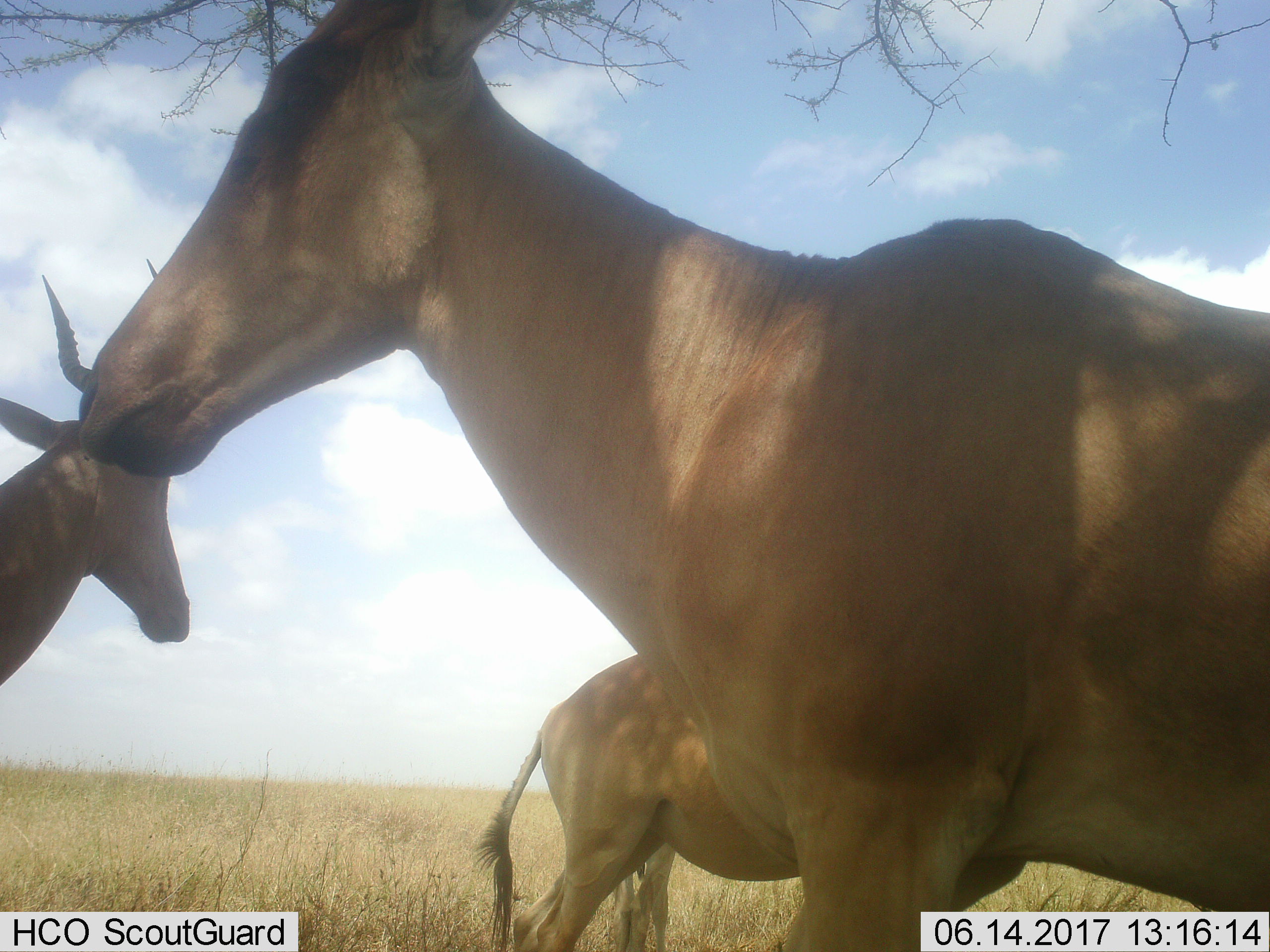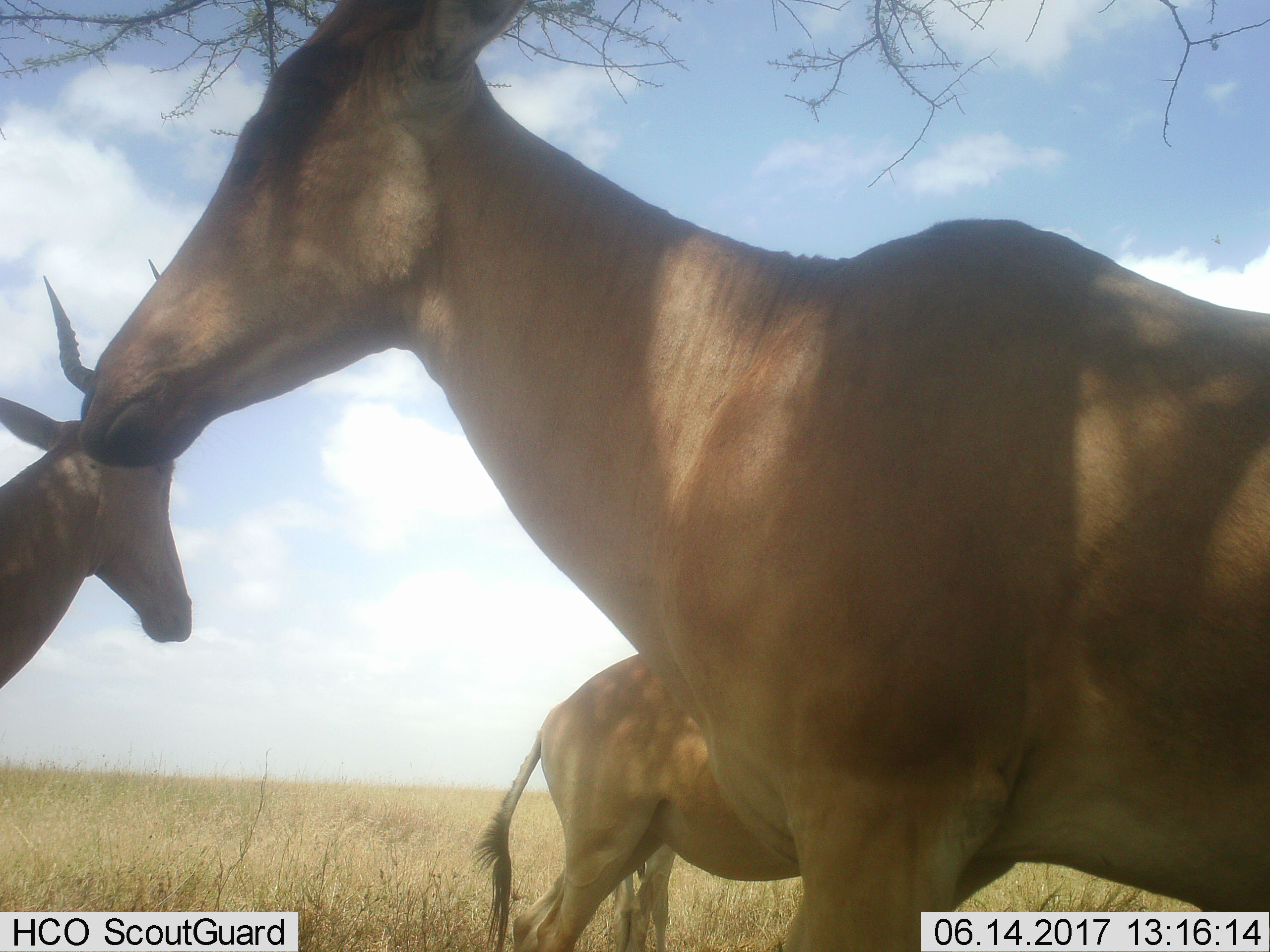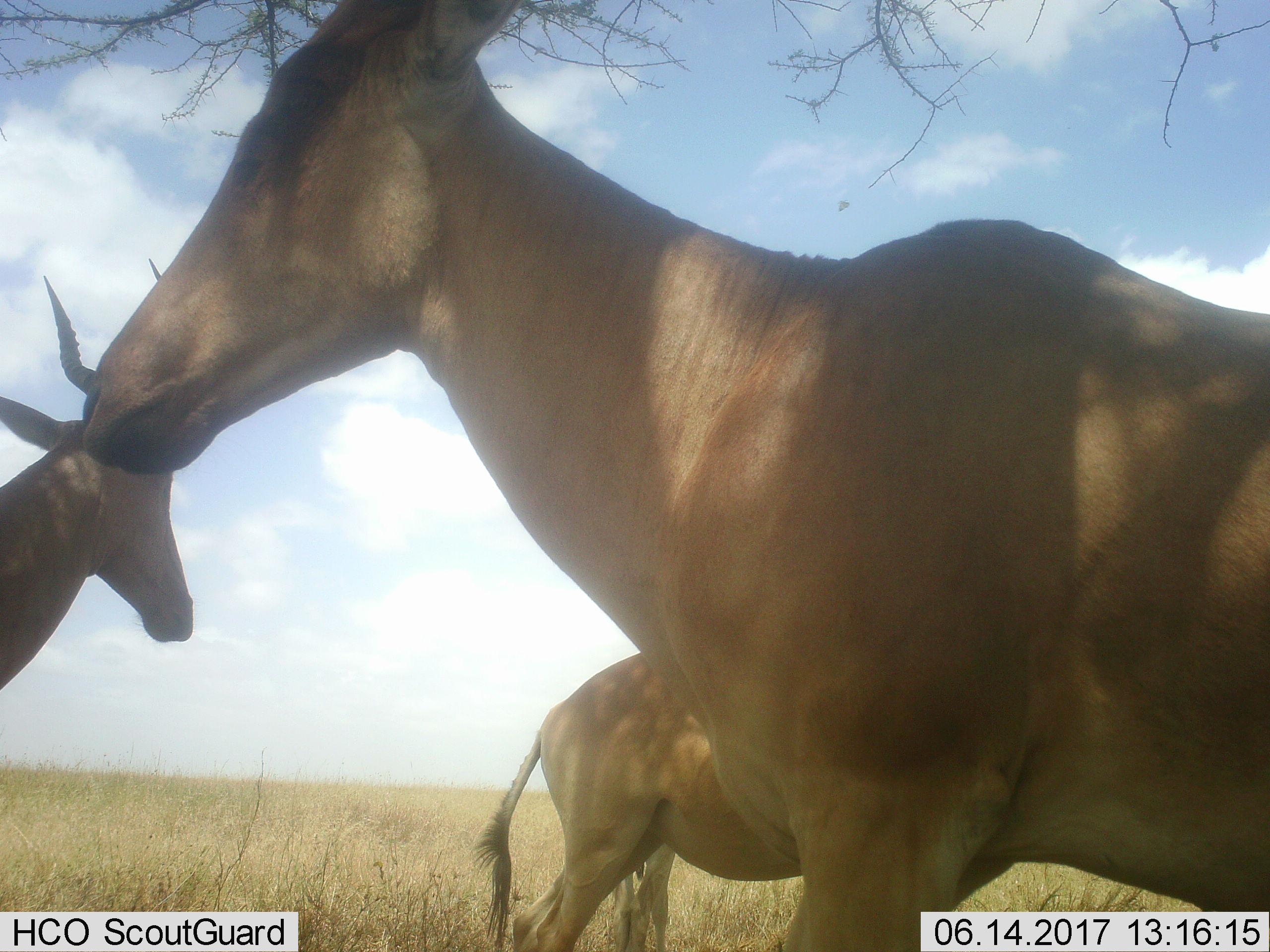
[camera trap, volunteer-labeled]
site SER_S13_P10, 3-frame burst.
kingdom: Animalia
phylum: Chordata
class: Mammalia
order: Artiodactyla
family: Bovidae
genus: Alcelaphus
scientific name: Alcelaphus buselaphus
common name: hartebeest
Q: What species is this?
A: Hartebeest (Alcelaphus buselaphus).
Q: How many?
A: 3.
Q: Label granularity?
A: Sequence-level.